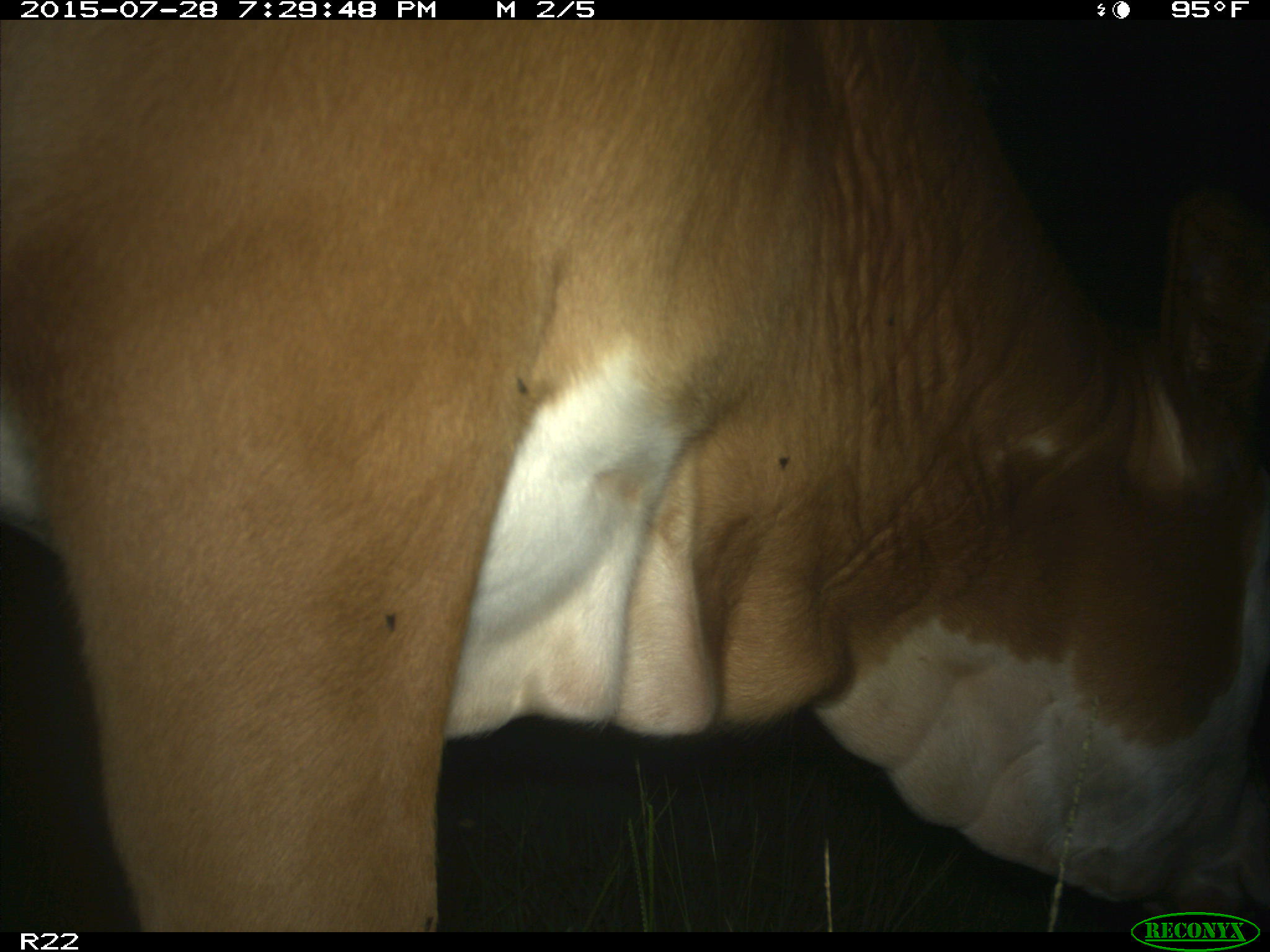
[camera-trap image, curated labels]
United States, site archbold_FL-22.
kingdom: Animalia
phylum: Chordata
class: Mammalia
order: Artiodactyla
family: Bovidae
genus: Bos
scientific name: Bos taurus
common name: domestic cow